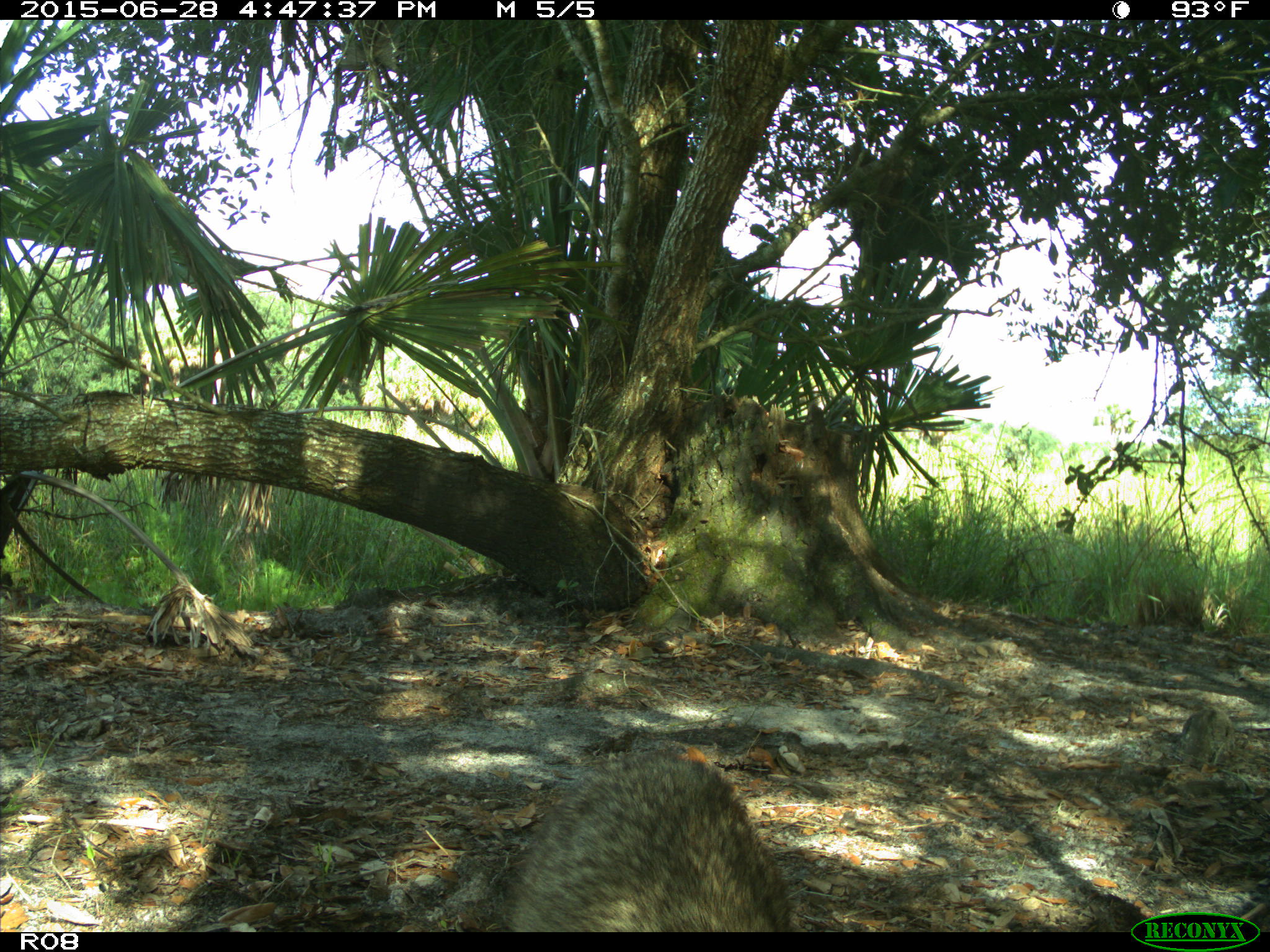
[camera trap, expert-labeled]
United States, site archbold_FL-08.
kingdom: Animalia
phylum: Chordata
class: Mammalia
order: Carnivora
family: Procyonidae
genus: Procyon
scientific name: Procyon lotor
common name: common raccoon